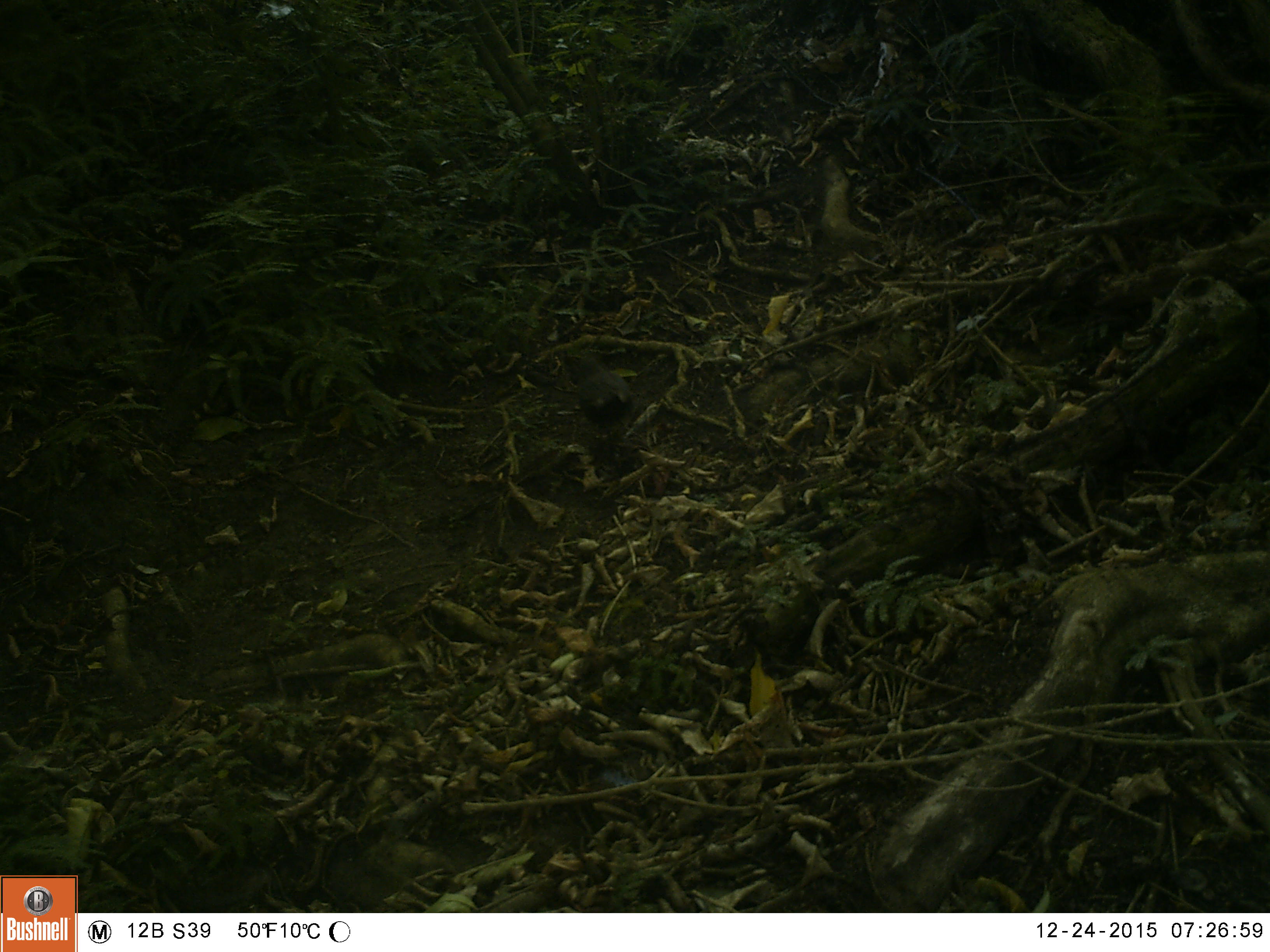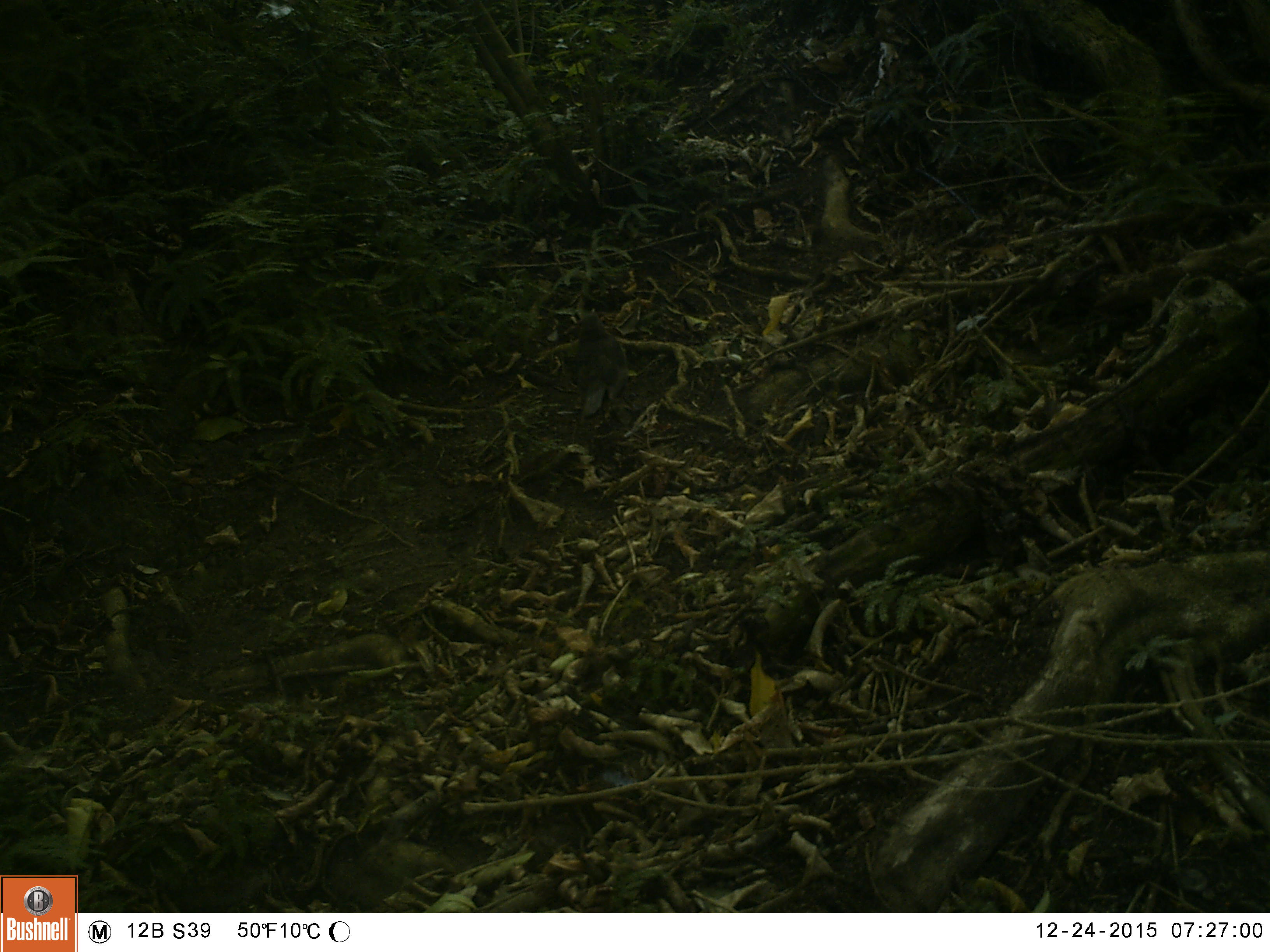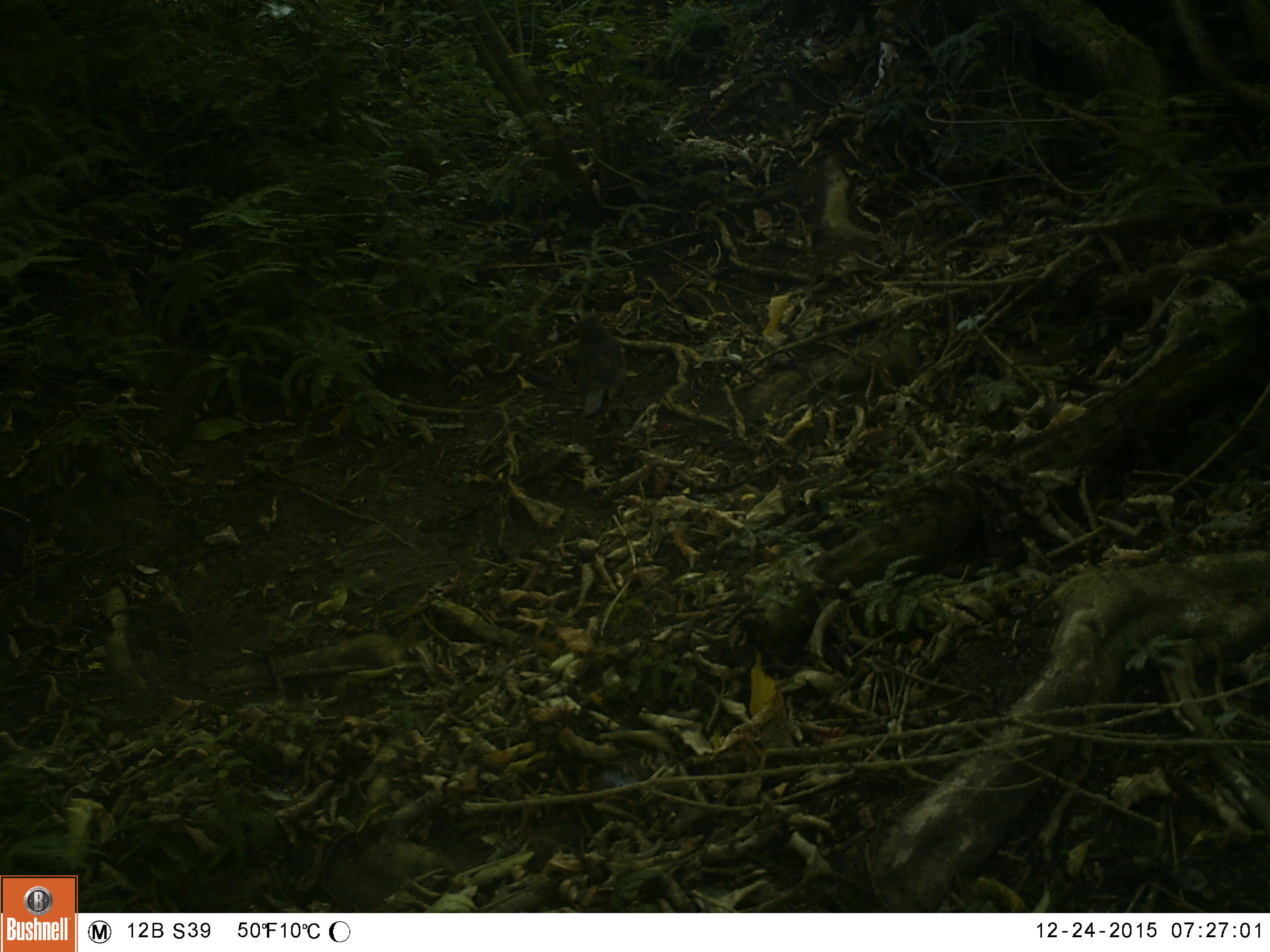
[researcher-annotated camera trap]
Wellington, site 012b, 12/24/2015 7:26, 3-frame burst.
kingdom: Animalia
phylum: Chordata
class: Aves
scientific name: Aves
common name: bird